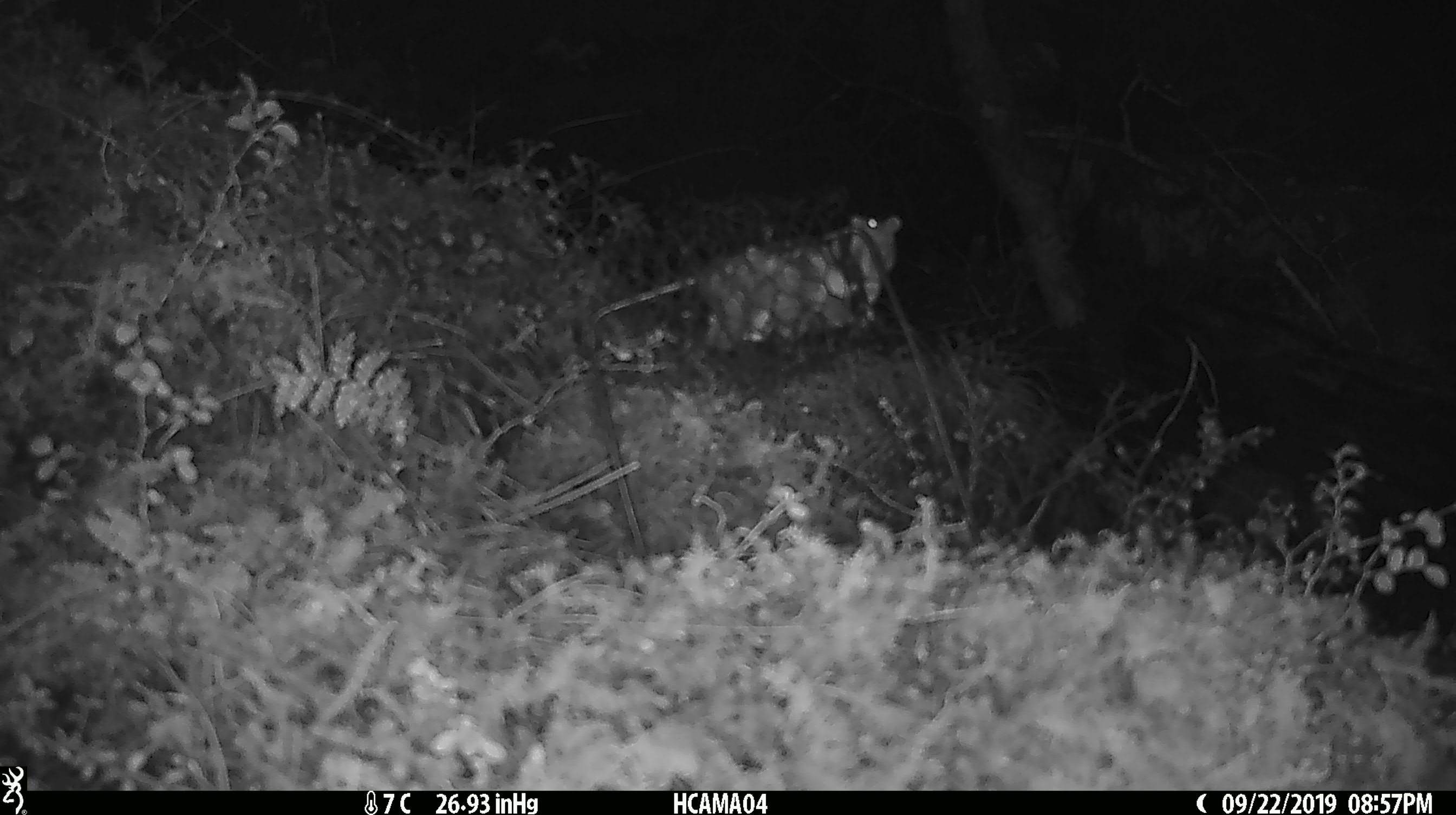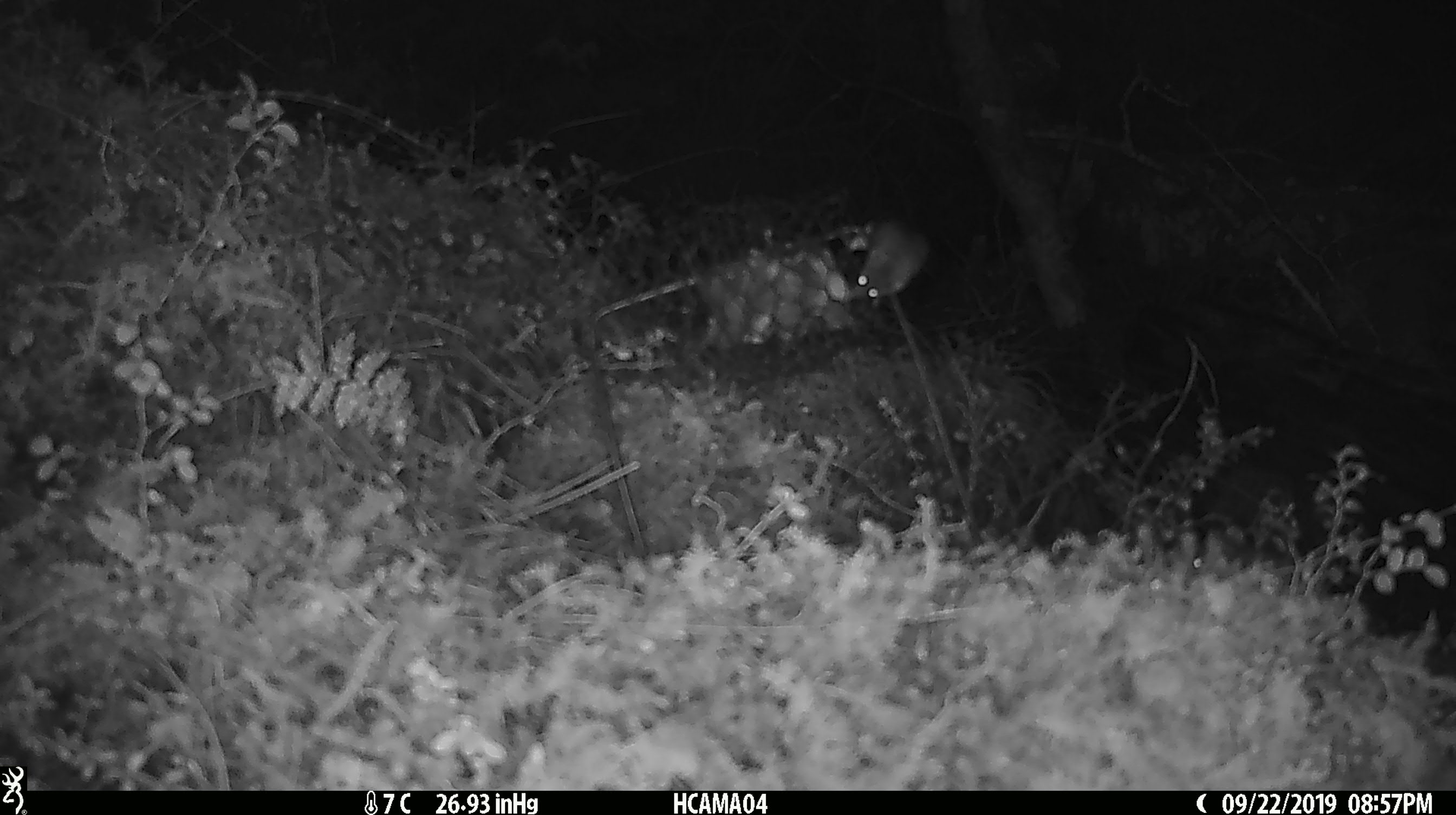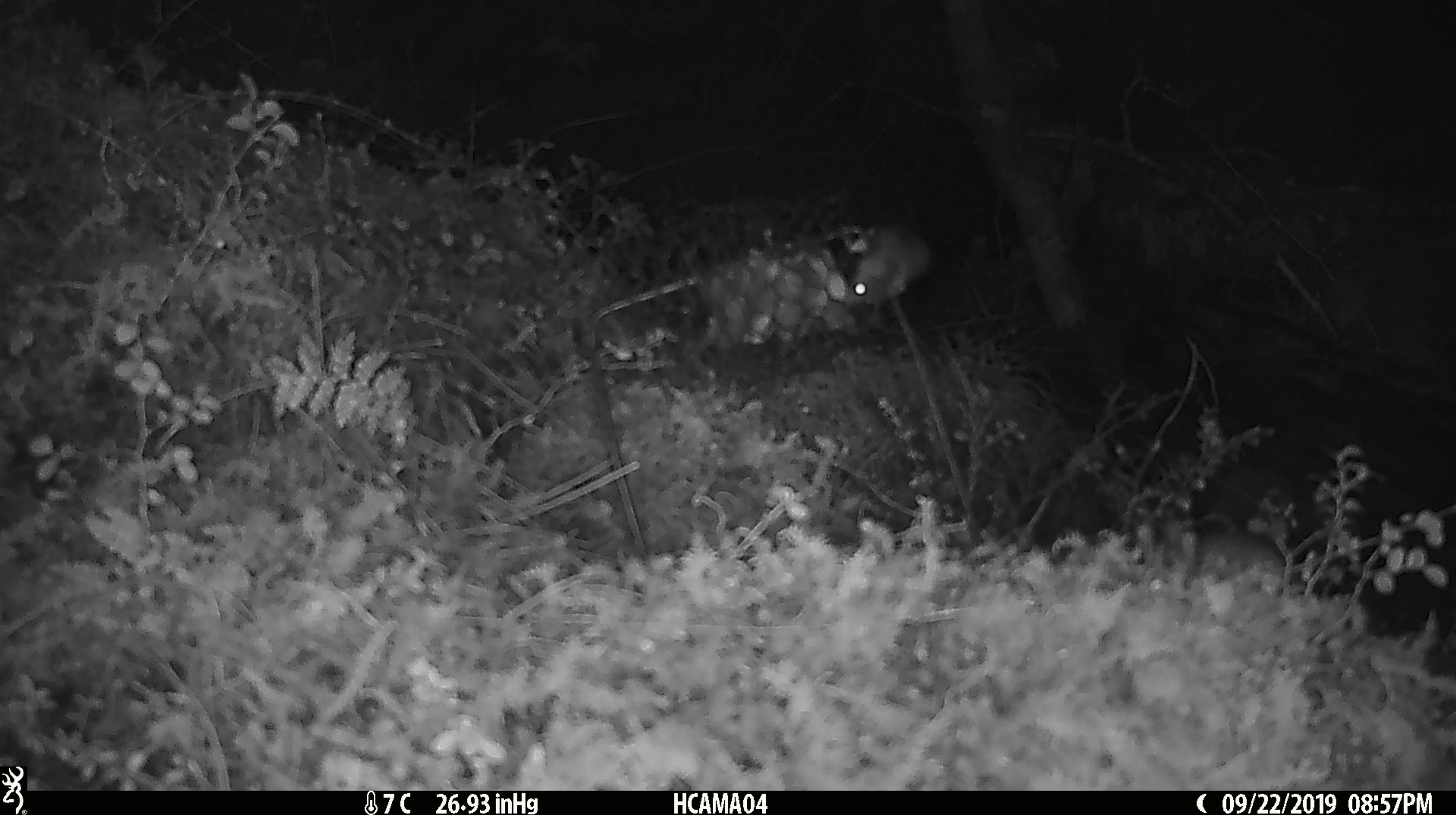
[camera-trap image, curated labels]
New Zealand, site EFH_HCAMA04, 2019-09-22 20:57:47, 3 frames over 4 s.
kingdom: Animalia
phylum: Chordata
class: Mammalia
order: Rodentia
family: Muridae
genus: Mus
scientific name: Mus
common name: mouse